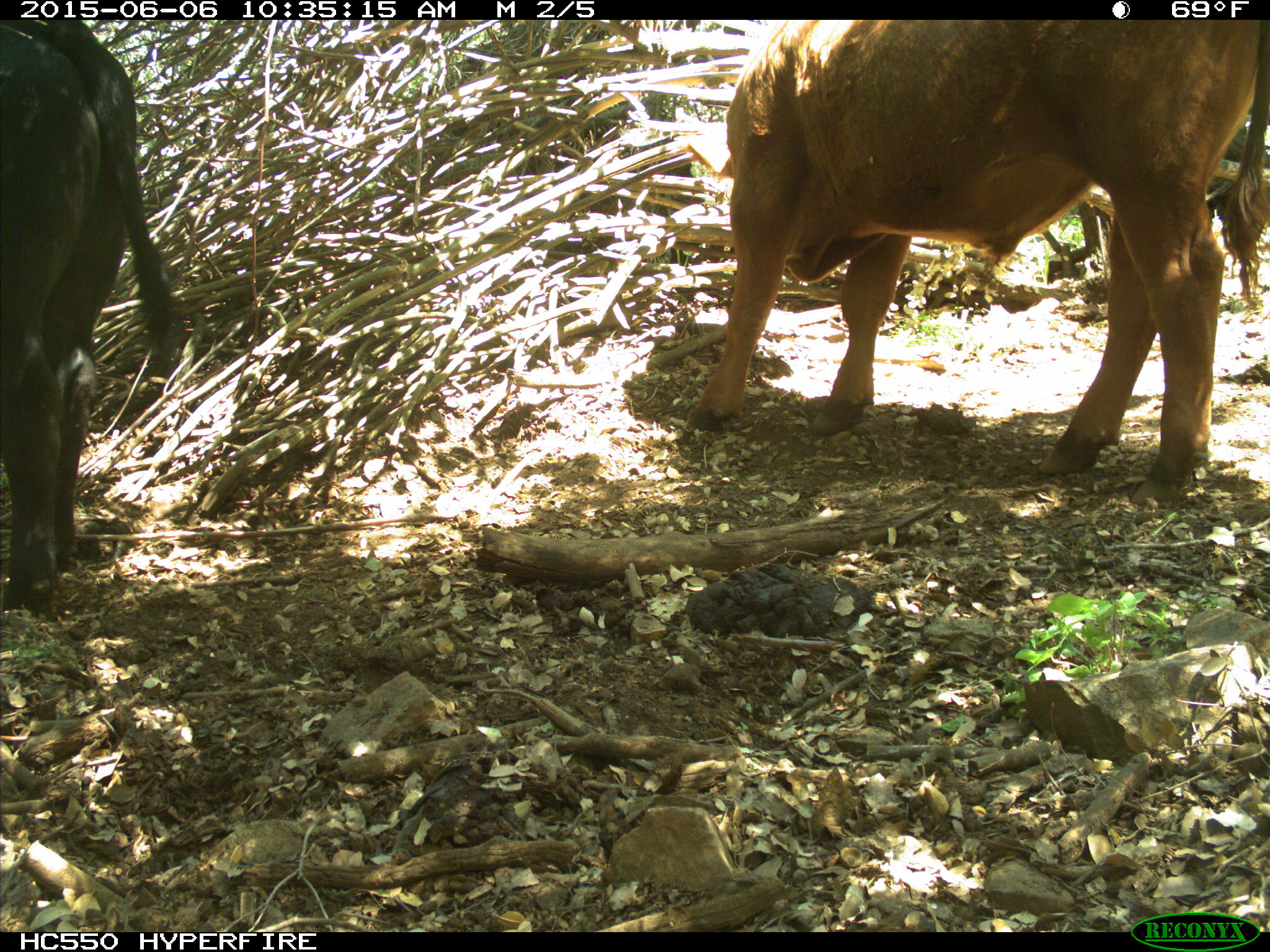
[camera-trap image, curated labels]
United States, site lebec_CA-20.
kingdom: Animalia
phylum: Chordata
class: Mammalia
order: Artiodactyla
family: Bovidae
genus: Bos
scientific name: Bos taurus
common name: domestic cow